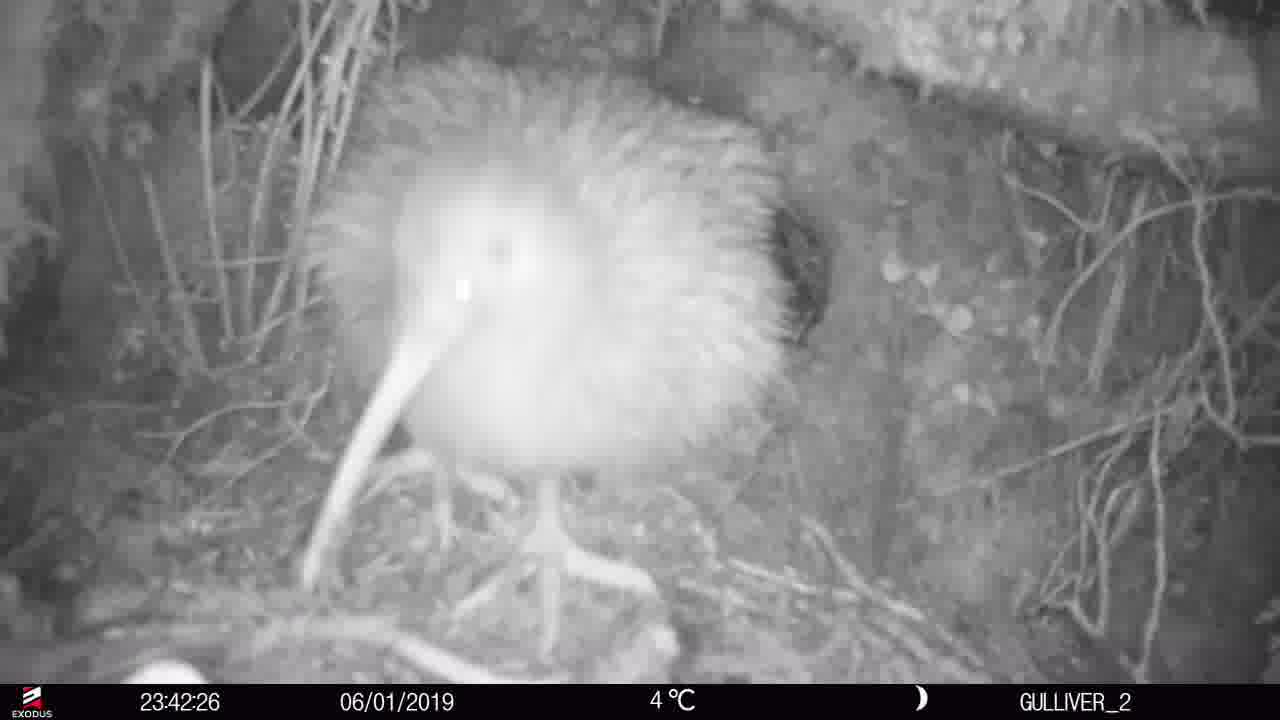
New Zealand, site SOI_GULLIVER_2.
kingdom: Animalia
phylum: Chordata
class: Aves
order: Apterygiformes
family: Apterygidae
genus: Apteryx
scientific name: Apteryx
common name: kiwi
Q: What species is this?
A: Kiwi (Apteryx).